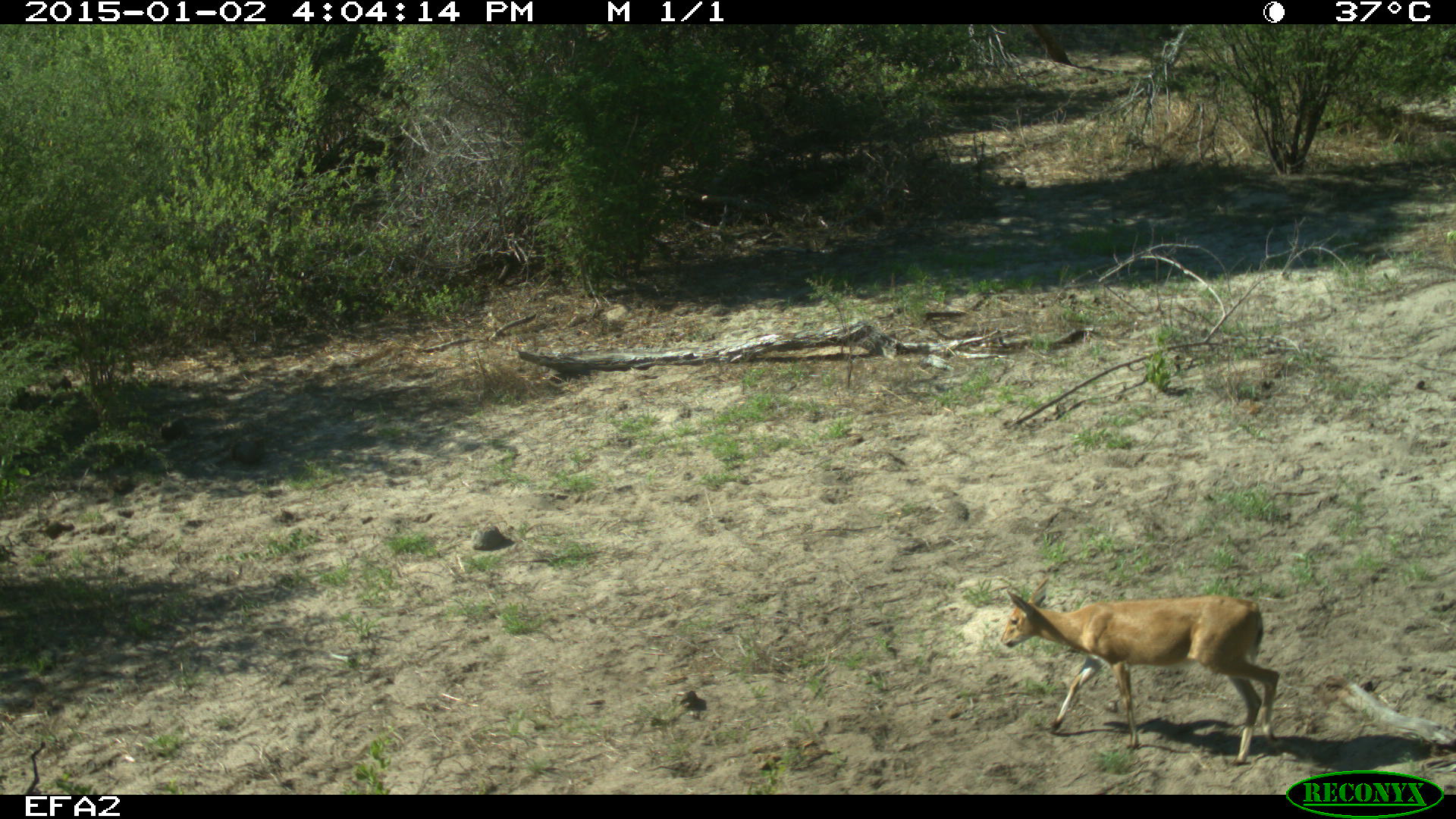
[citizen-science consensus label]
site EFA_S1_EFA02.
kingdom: Animalia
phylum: Chordata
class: Mammalia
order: Artiodactyla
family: Bovidae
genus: Raphicerus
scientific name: Raphicerus campestris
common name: steenbok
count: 1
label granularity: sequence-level